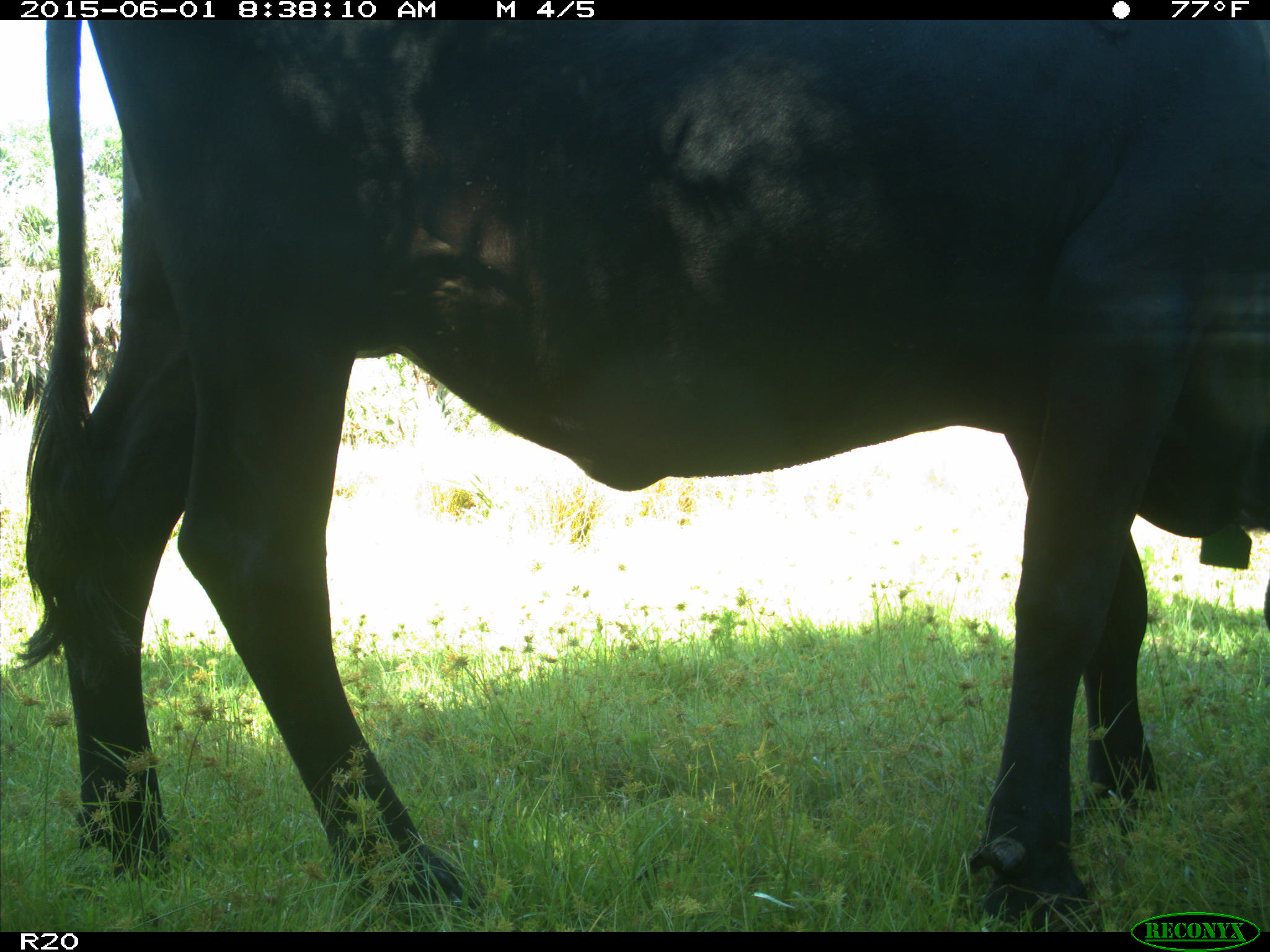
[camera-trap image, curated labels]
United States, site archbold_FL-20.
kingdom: Animalia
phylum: Chordata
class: Mammalia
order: Artiodactyla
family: Bovidae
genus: Bos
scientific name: Bos taurus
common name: domestic cow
Bos taurus (domestic cow).